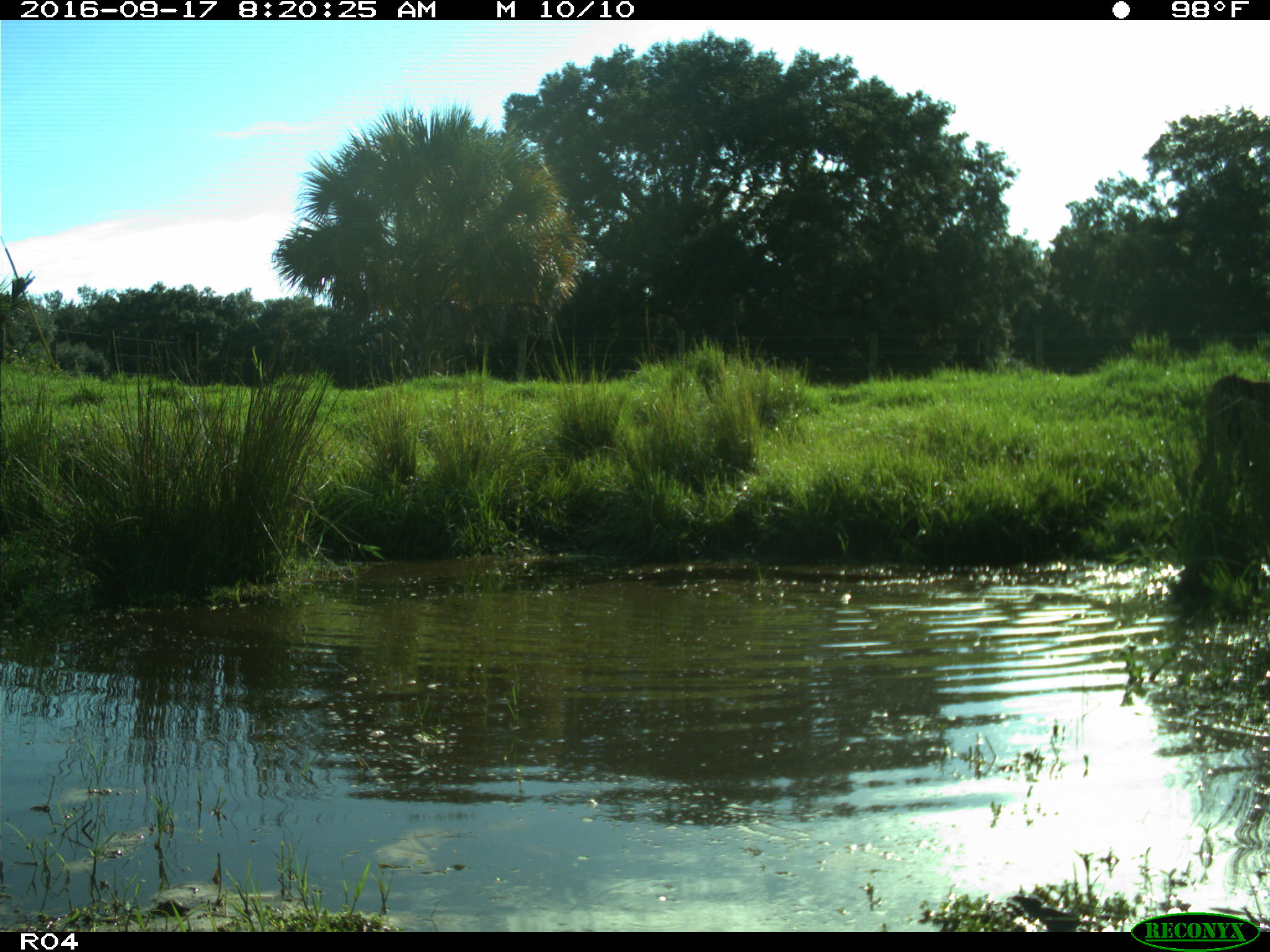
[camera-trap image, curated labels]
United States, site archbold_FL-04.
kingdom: Animalia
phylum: Chordata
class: Mammalia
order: Artiodactyla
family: Bovidae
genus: Bos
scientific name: Bos taurus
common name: domestic cow